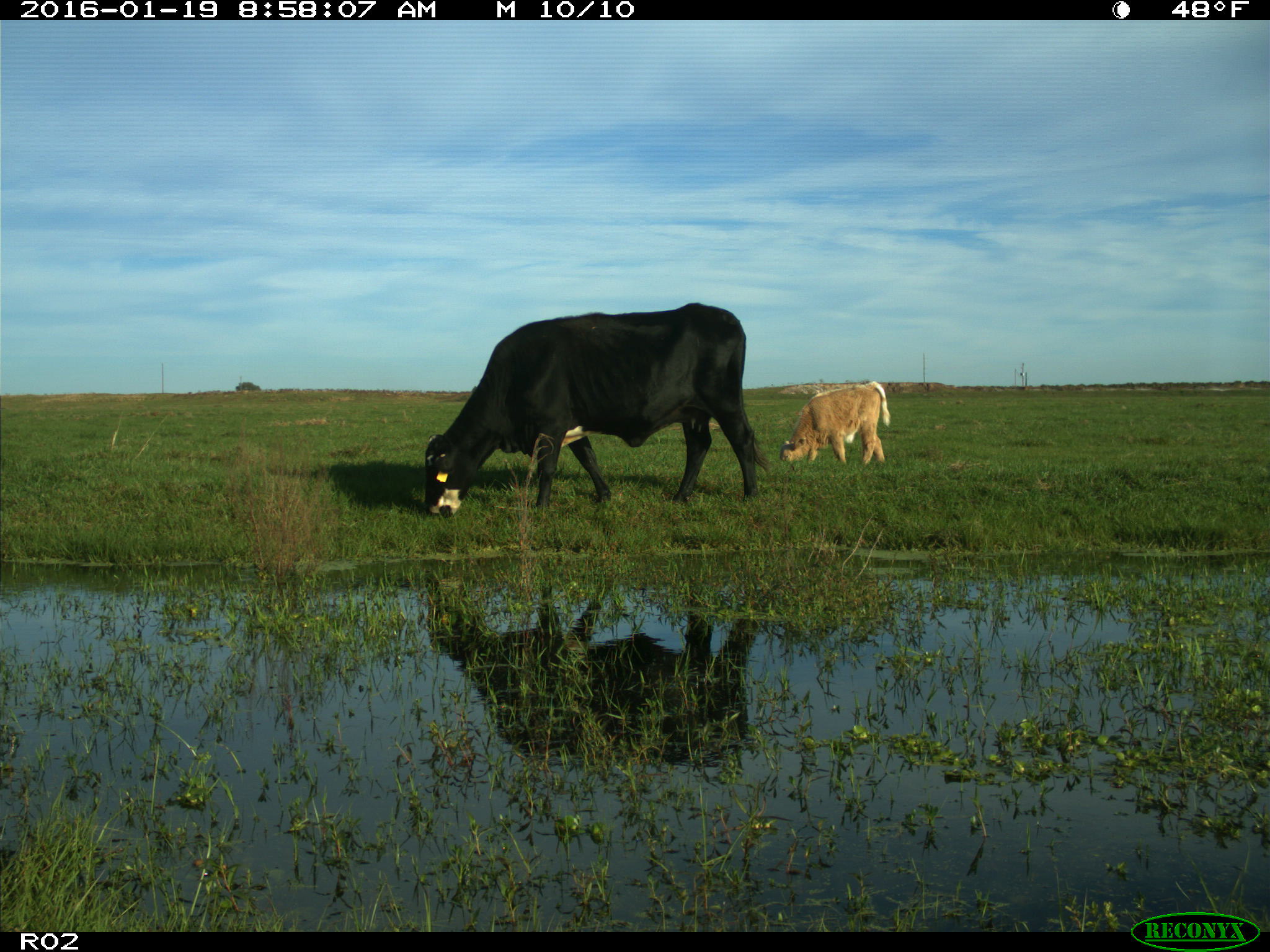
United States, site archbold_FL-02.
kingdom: Animalia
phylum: Chordata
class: Mammalia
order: Artiodactyla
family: Bovidae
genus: Bos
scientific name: Bos taurus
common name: domestic cow